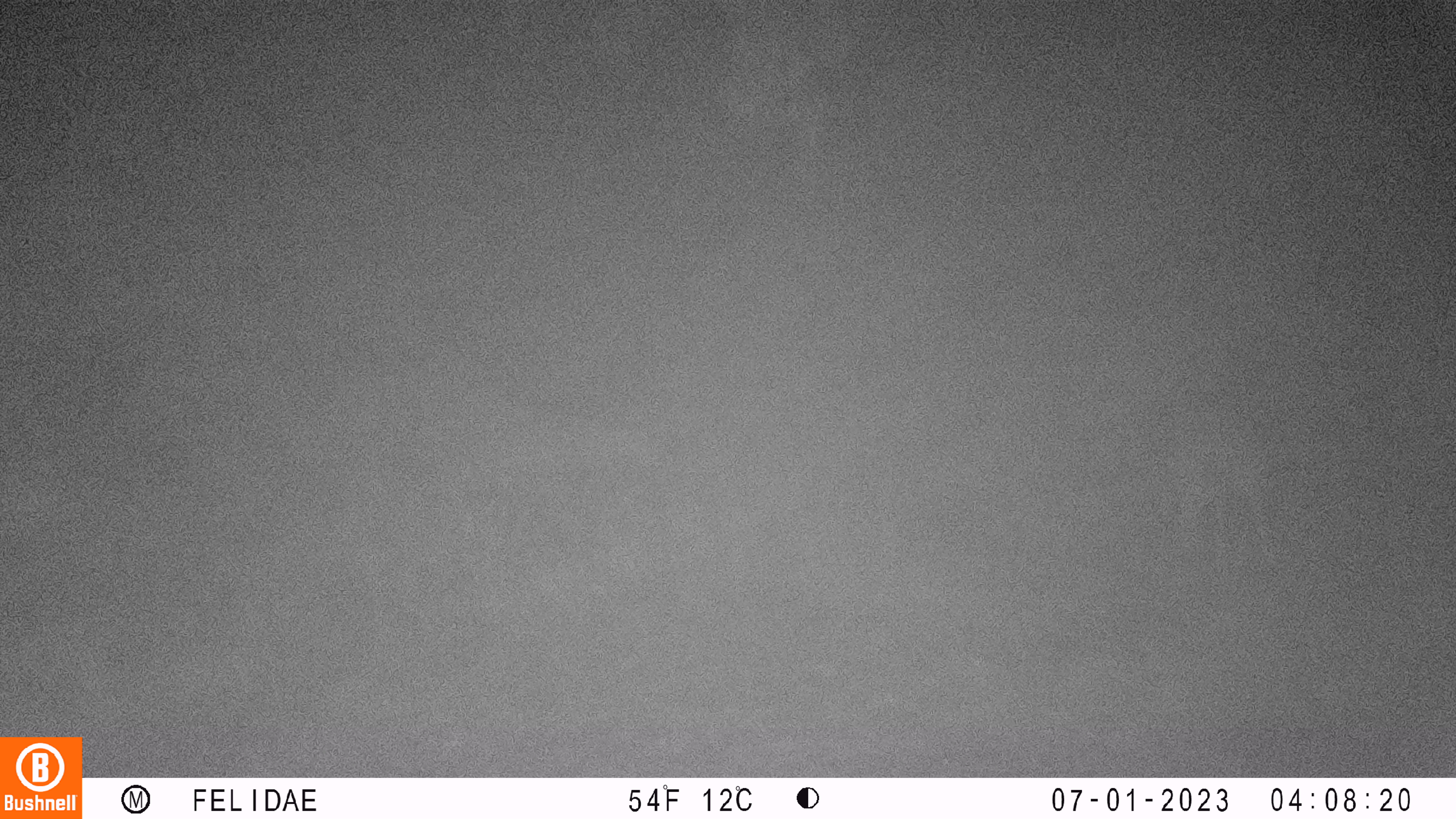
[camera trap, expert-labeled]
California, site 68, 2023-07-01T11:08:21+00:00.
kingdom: Animalia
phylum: Chordata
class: Mammalia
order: Carnivora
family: Canidae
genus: Canis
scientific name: Canis latrans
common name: coyote